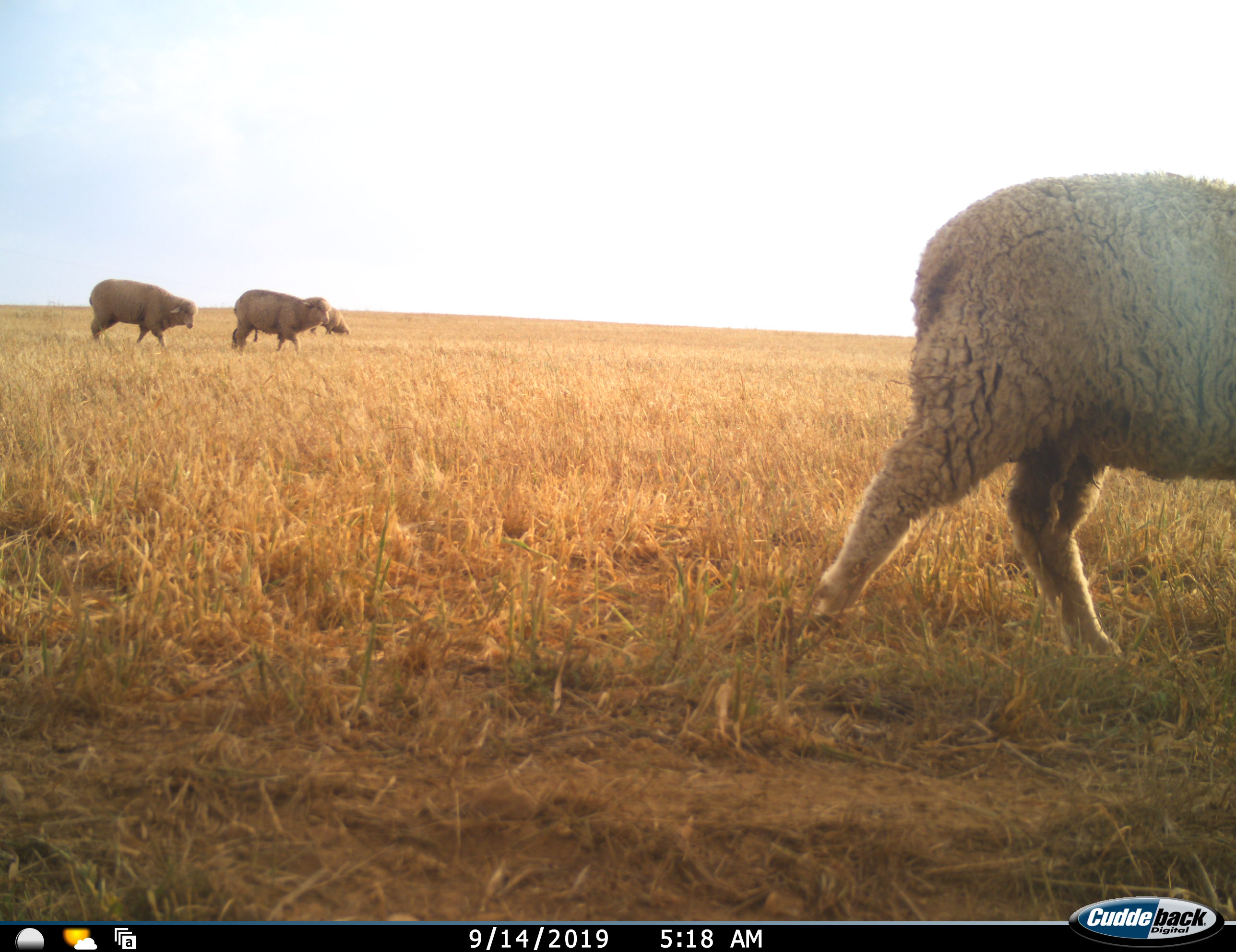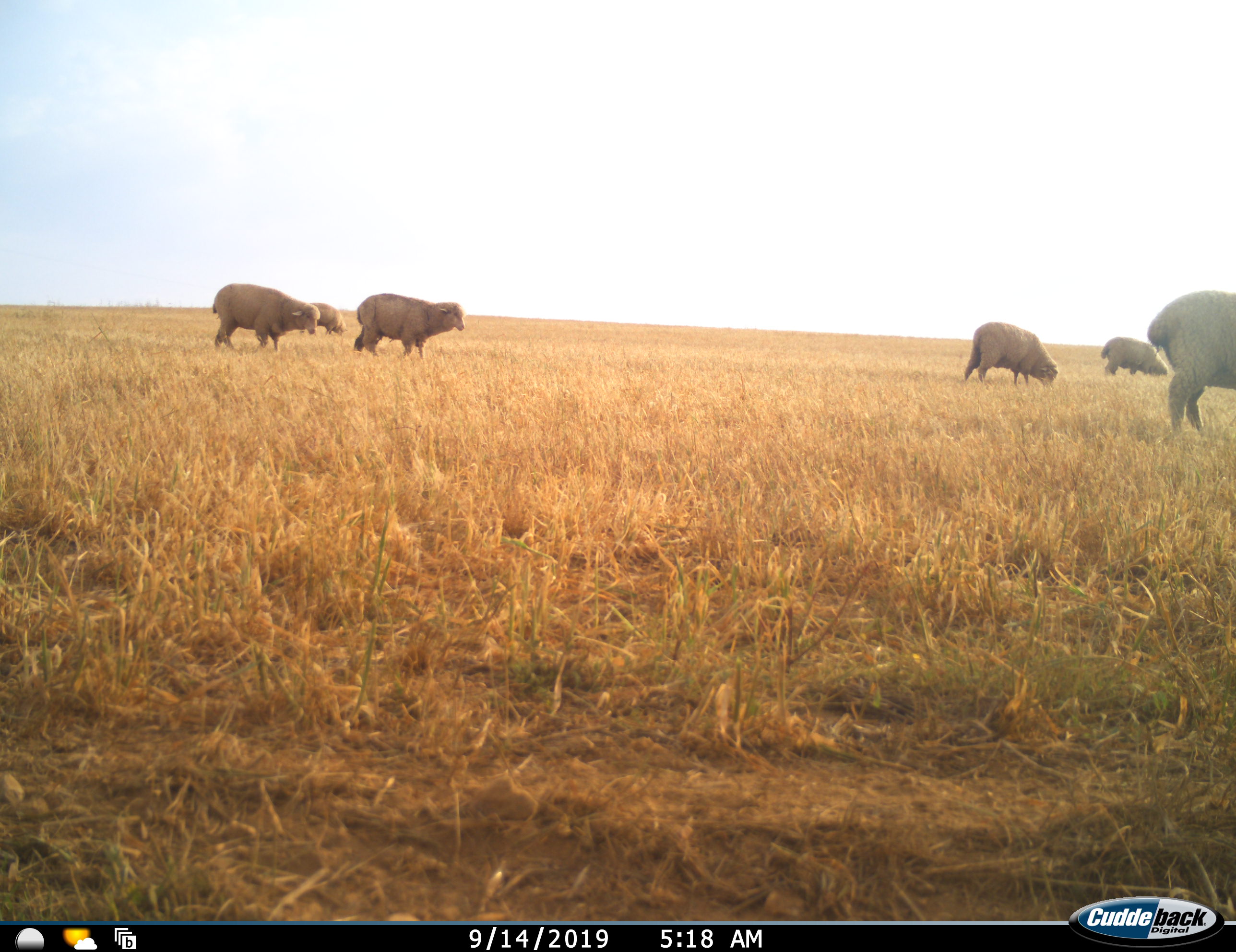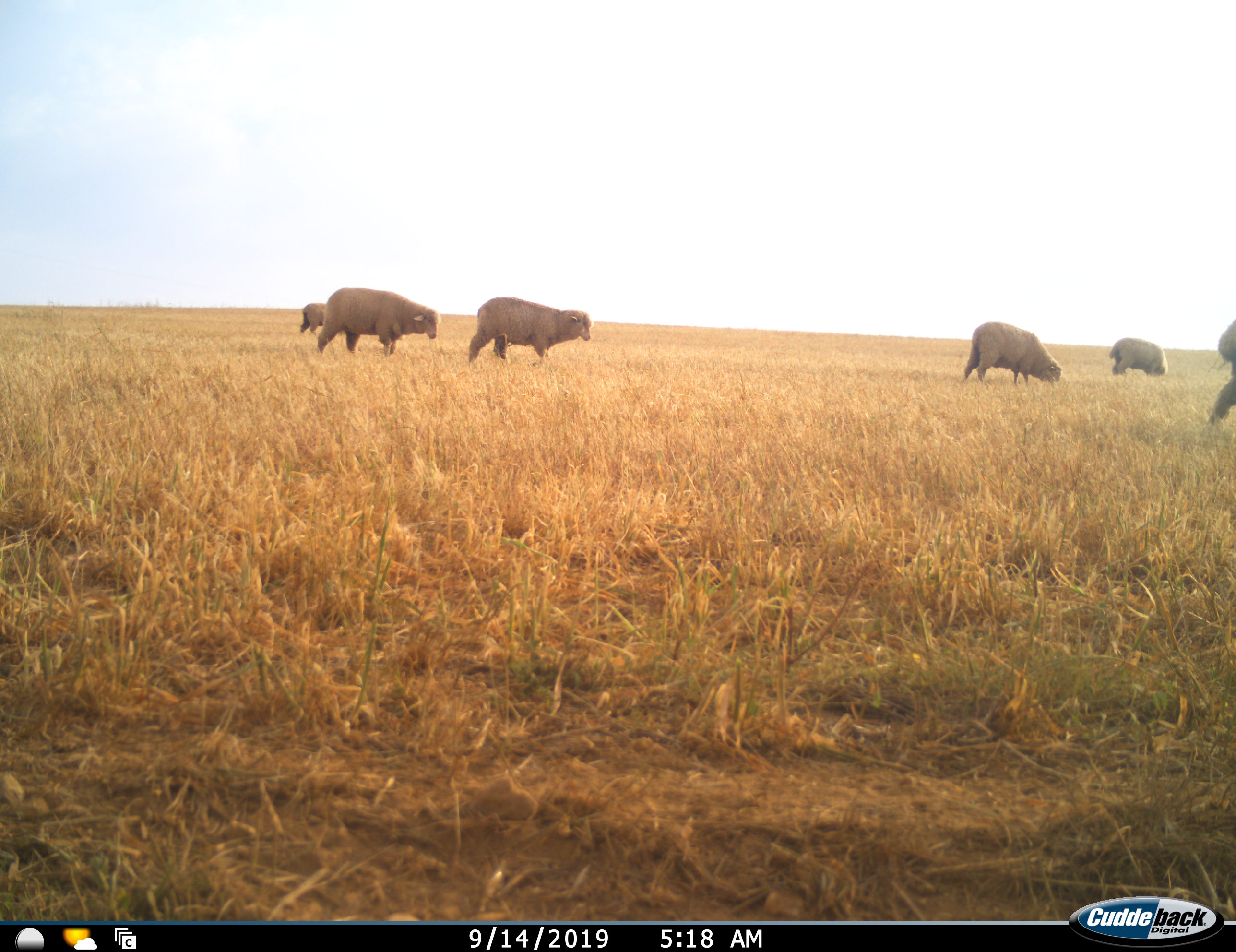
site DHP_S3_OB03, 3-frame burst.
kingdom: Animalia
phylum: Chordata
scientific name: Vertebrata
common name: domestic animal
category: domesticanimal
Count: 7.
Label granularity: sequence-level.